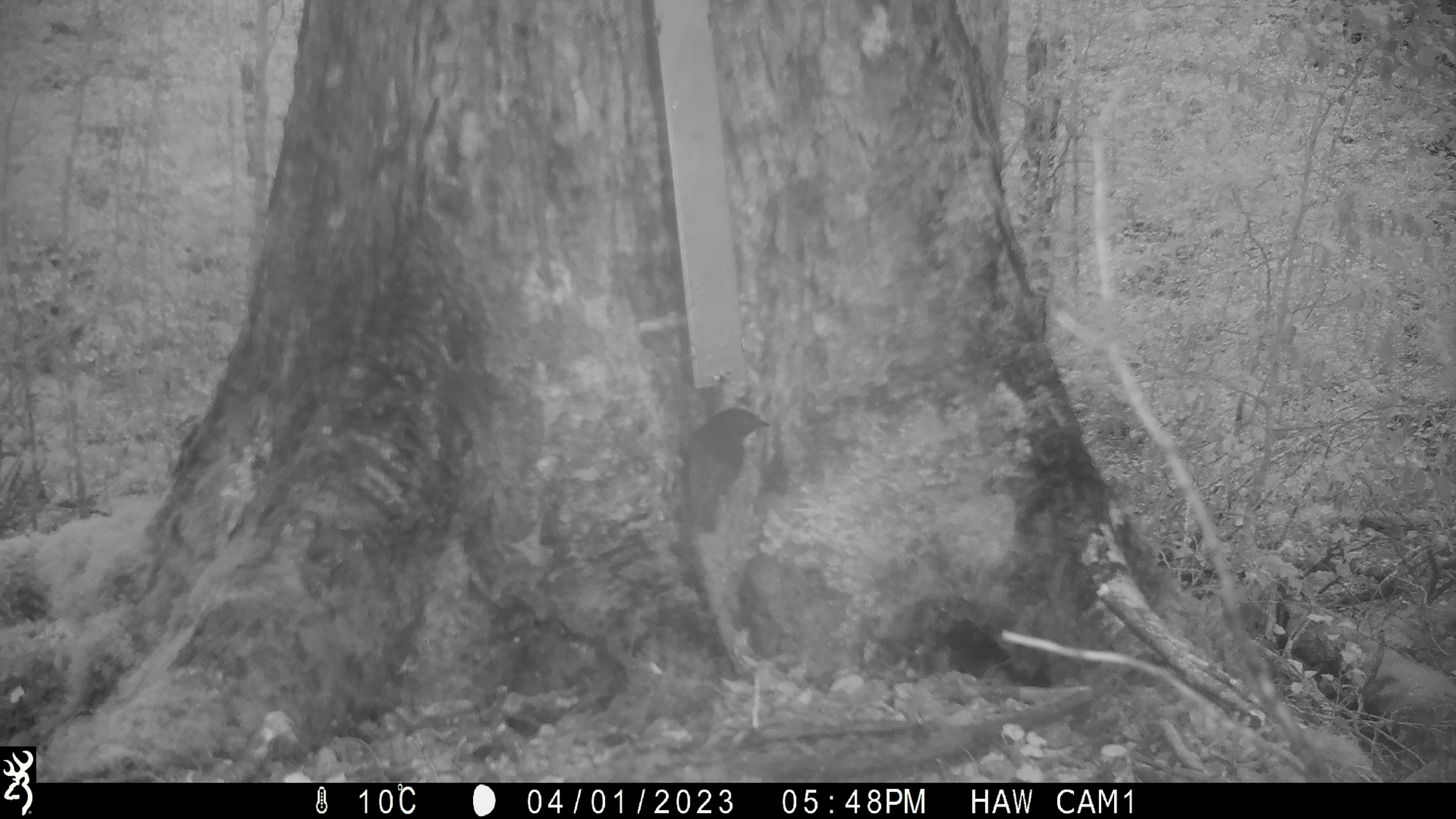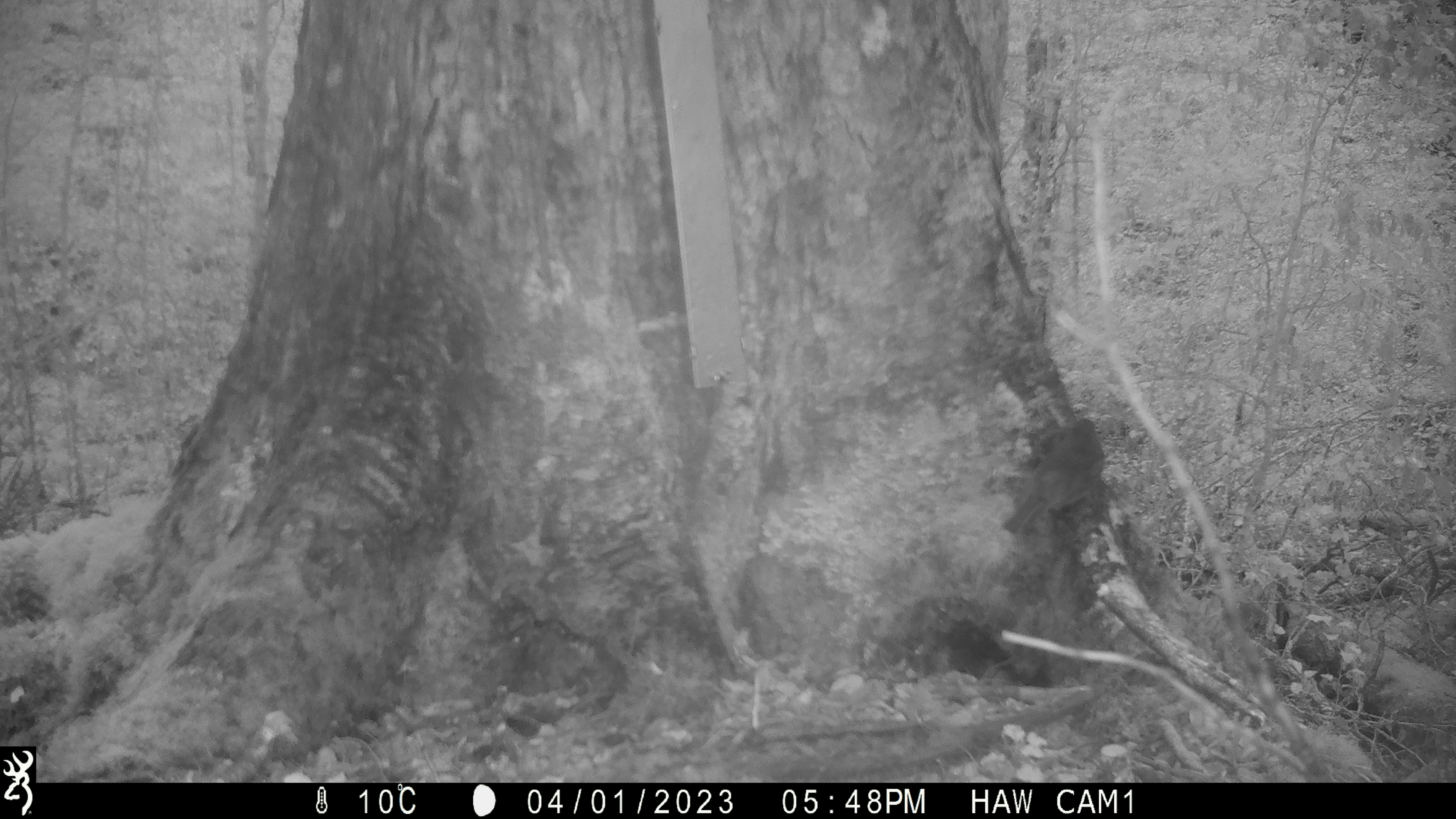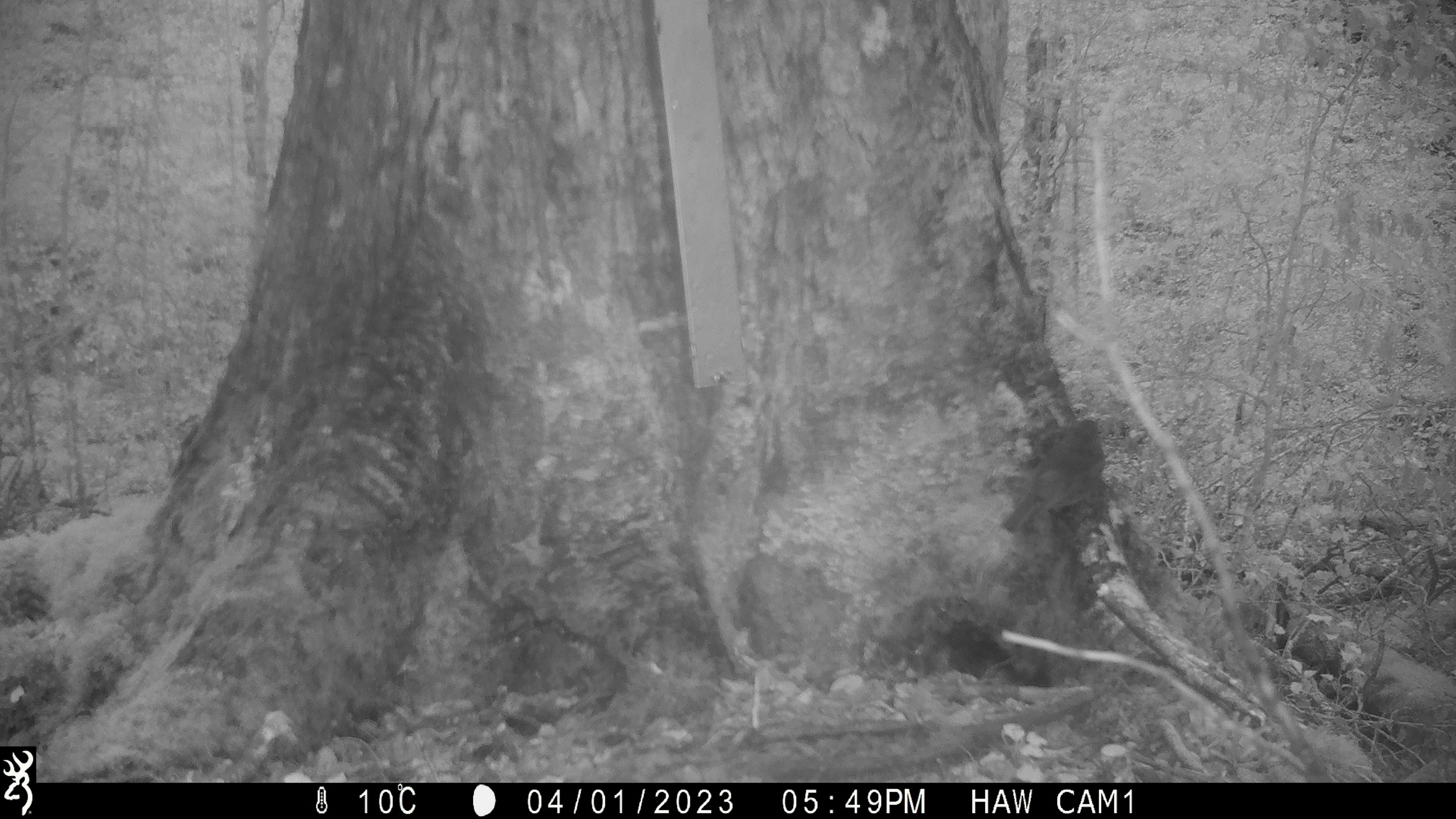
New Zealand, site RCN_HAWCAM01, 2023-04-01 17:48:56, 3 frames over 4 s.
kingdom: Animalia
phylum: Chordata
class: Aves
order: Passeriformes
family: Petroicidae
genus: Petroica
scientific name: Petroica australis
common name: new zealand robin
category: robin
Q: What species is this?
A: Robin (new zealand robin) (Petroica australis).